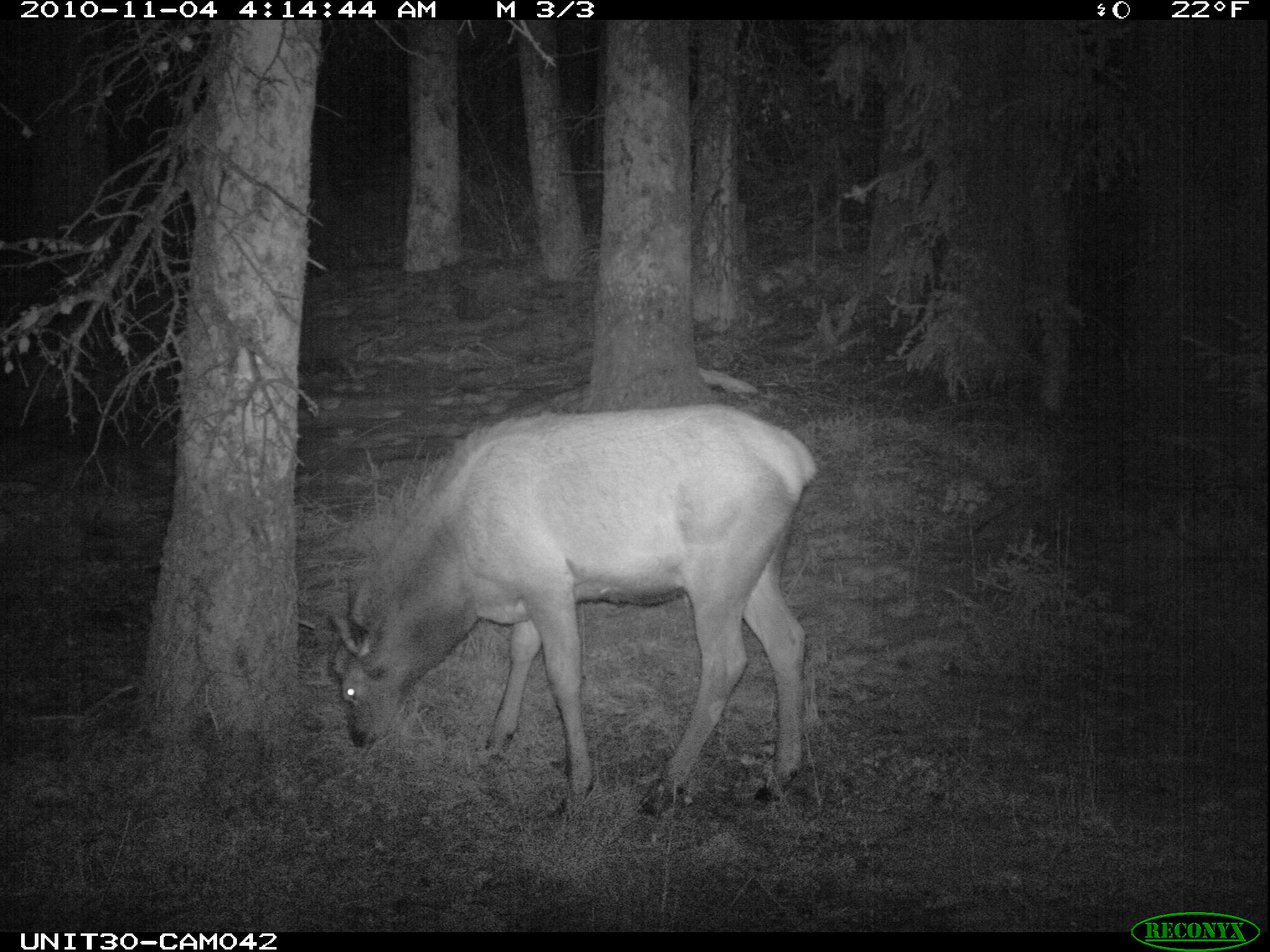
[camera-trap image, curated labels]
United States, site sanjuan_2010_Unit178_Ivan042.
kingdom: Animalia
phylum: Chordata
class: Mammalia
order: Artiodactyla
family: Cervidae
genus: Cervus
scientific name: Cervus elaphus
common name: red deer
Cervus elaphus (red deer).